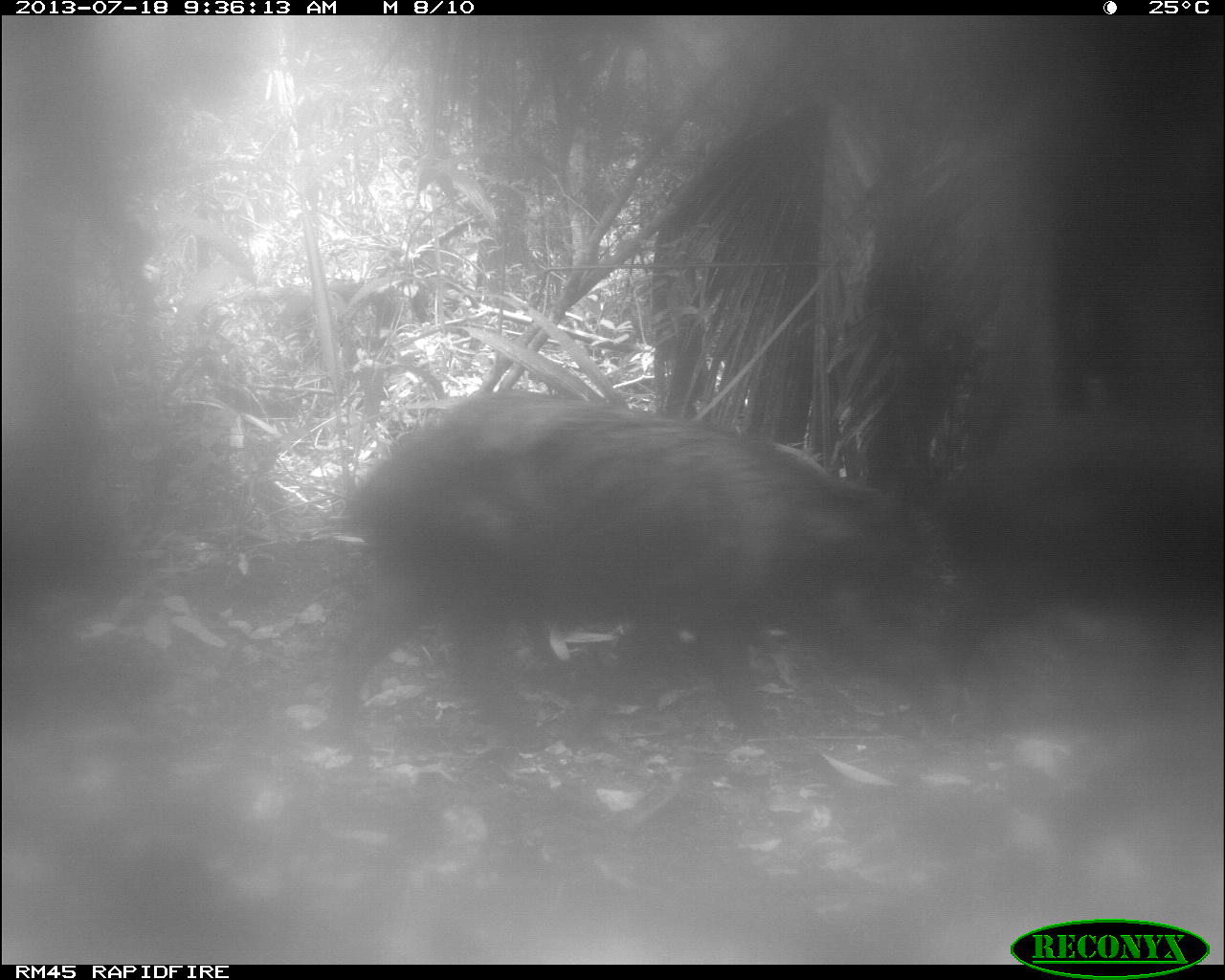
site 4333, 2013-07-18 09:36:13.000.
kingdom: Animalia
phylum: Chordata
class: Mammalia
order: Artiodactyla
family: Tayassuidae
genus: Tayassu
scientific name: Tayassu pecari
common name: white-lipped peccary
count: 2